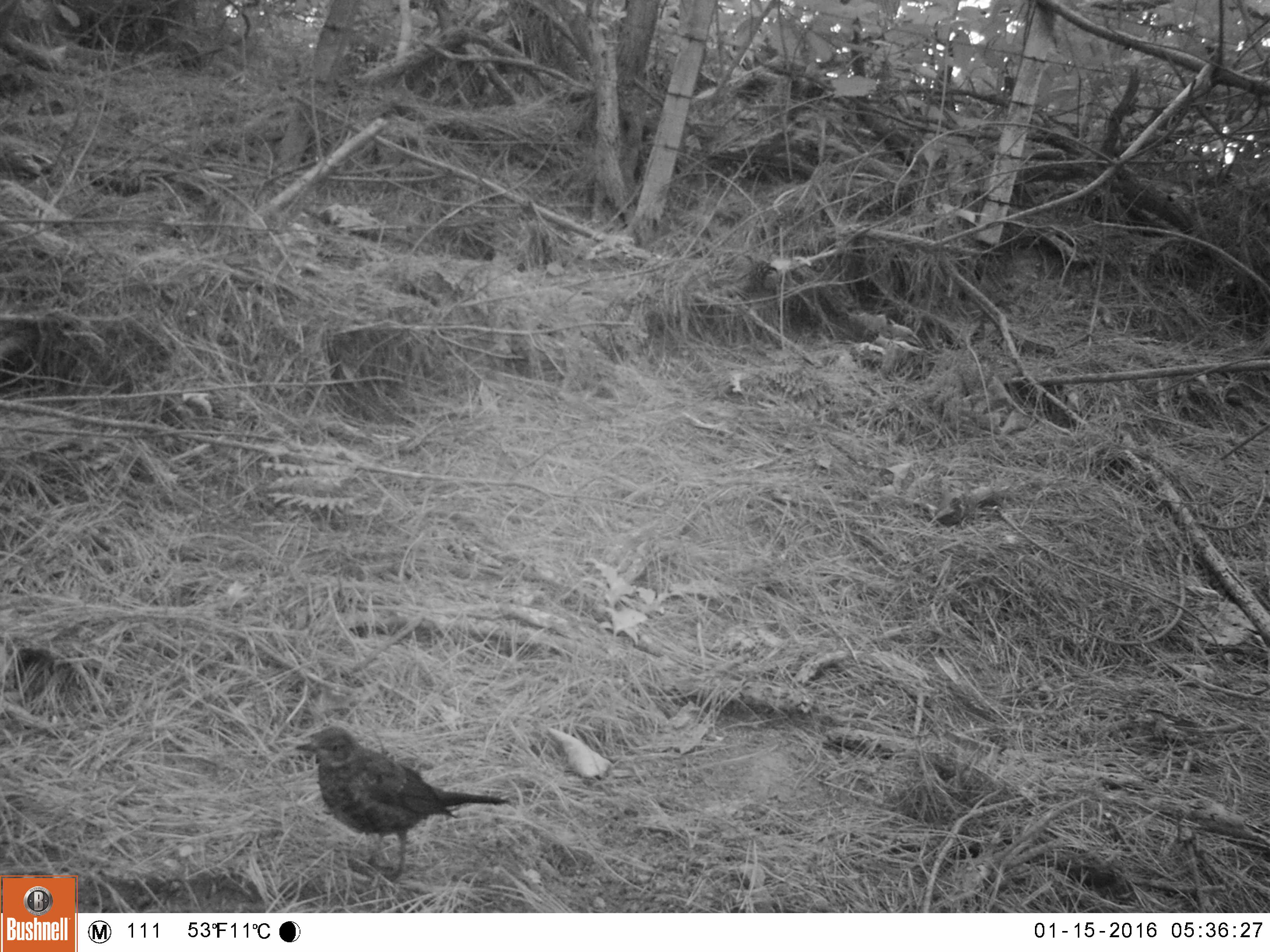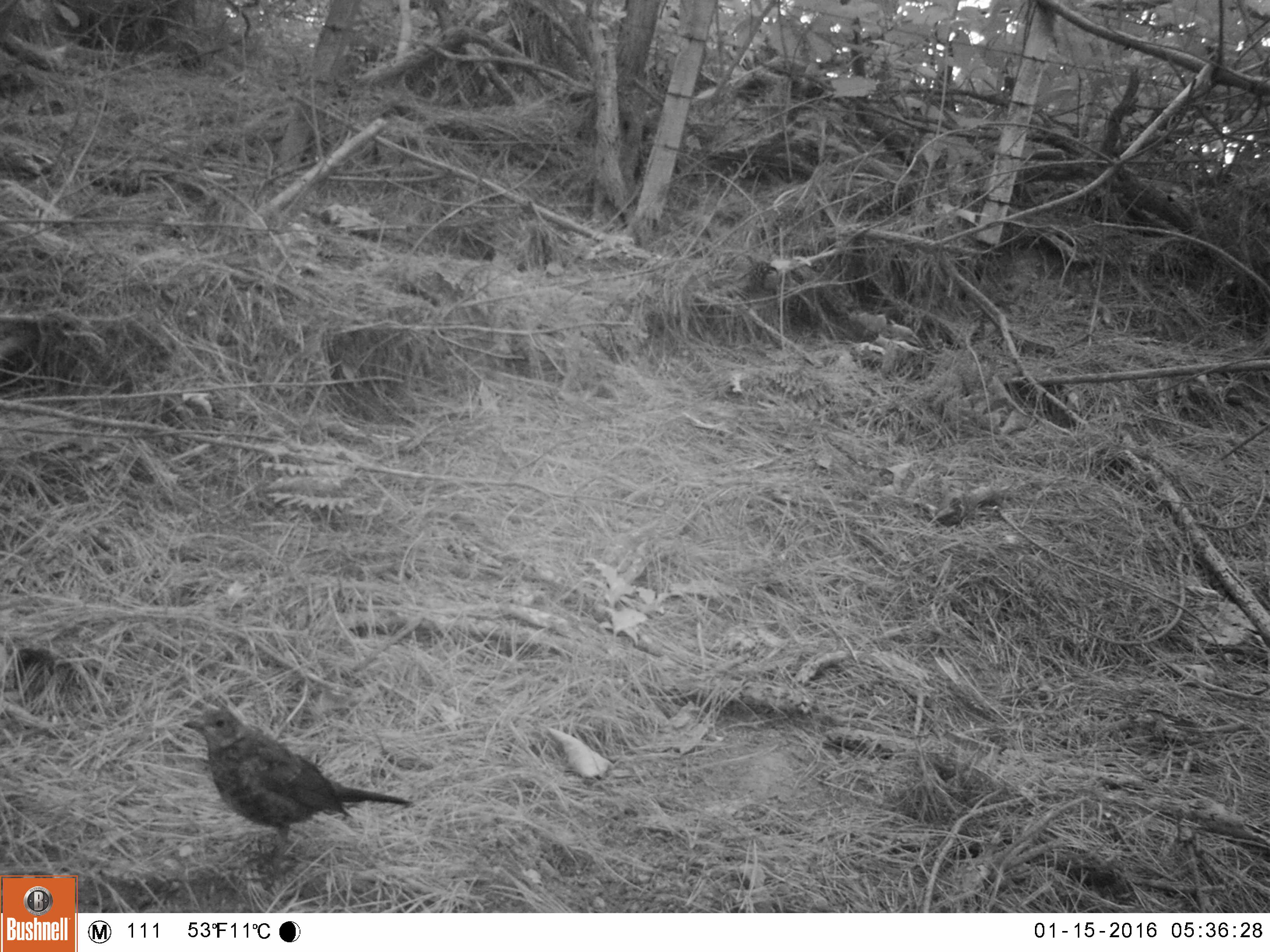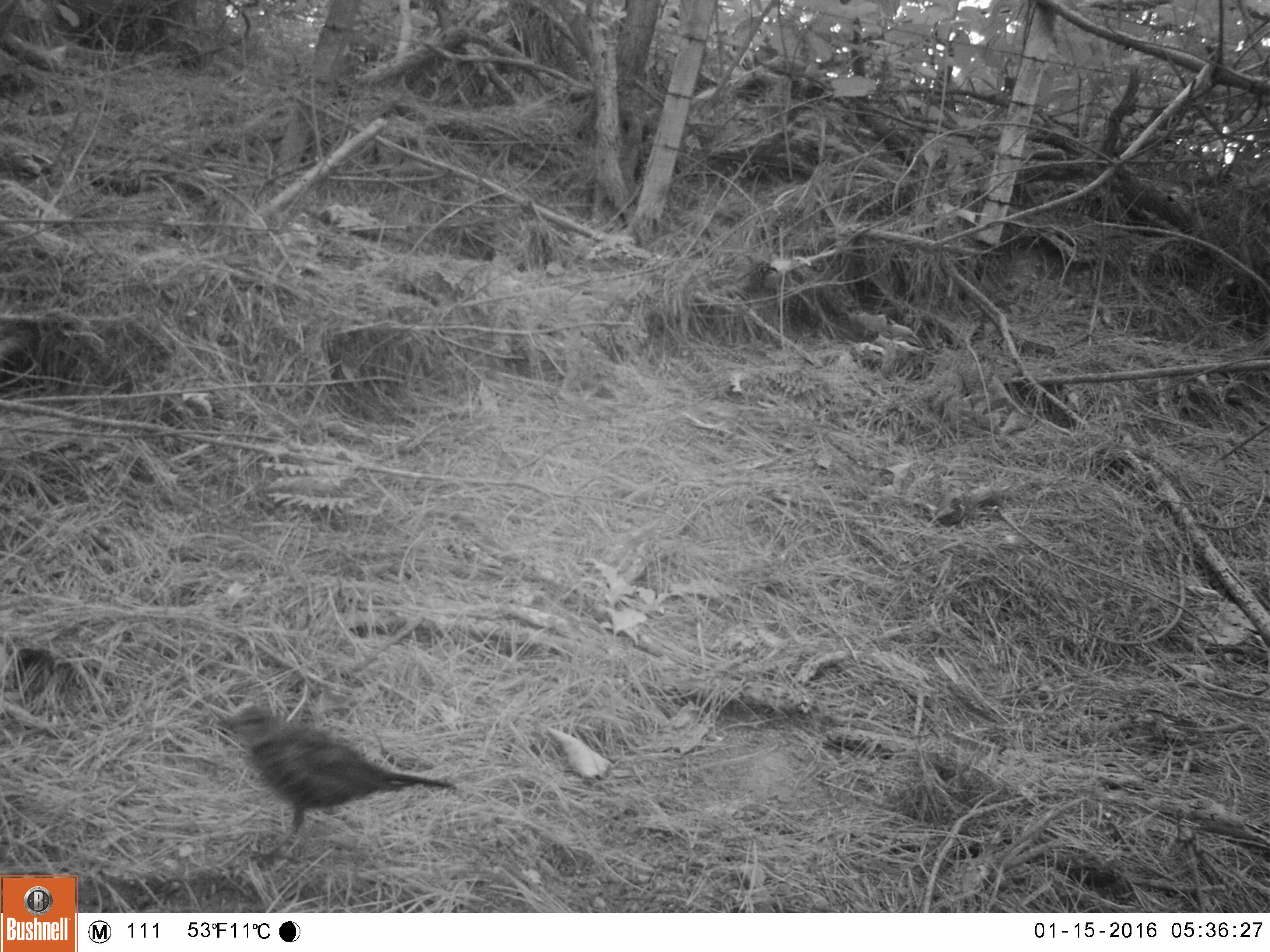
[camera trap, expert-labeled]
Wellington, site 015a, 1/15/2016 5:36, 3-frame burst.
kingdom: Animalia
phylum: Chordata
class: Aves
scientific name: Aves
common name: bird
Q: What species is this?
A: Bird (Aves).